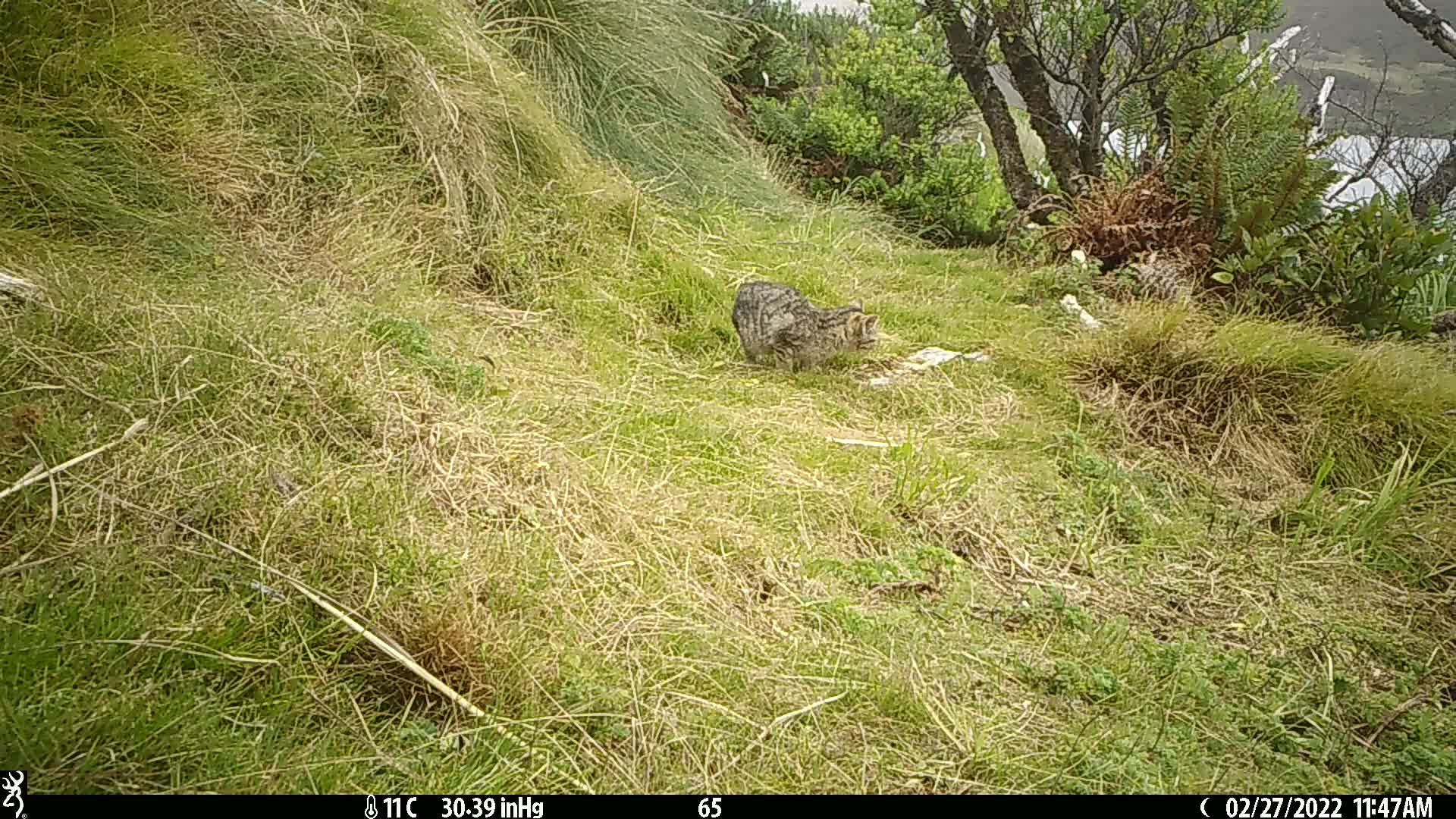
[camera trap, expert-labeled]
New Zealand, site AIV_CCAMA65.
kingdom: Animalia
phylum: Chordata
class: Mammalia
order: Carnivora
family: Felidae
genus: Felis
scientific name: Felis catus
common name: domestic cat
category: cat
Cat (domestic cat) (Felis catus).